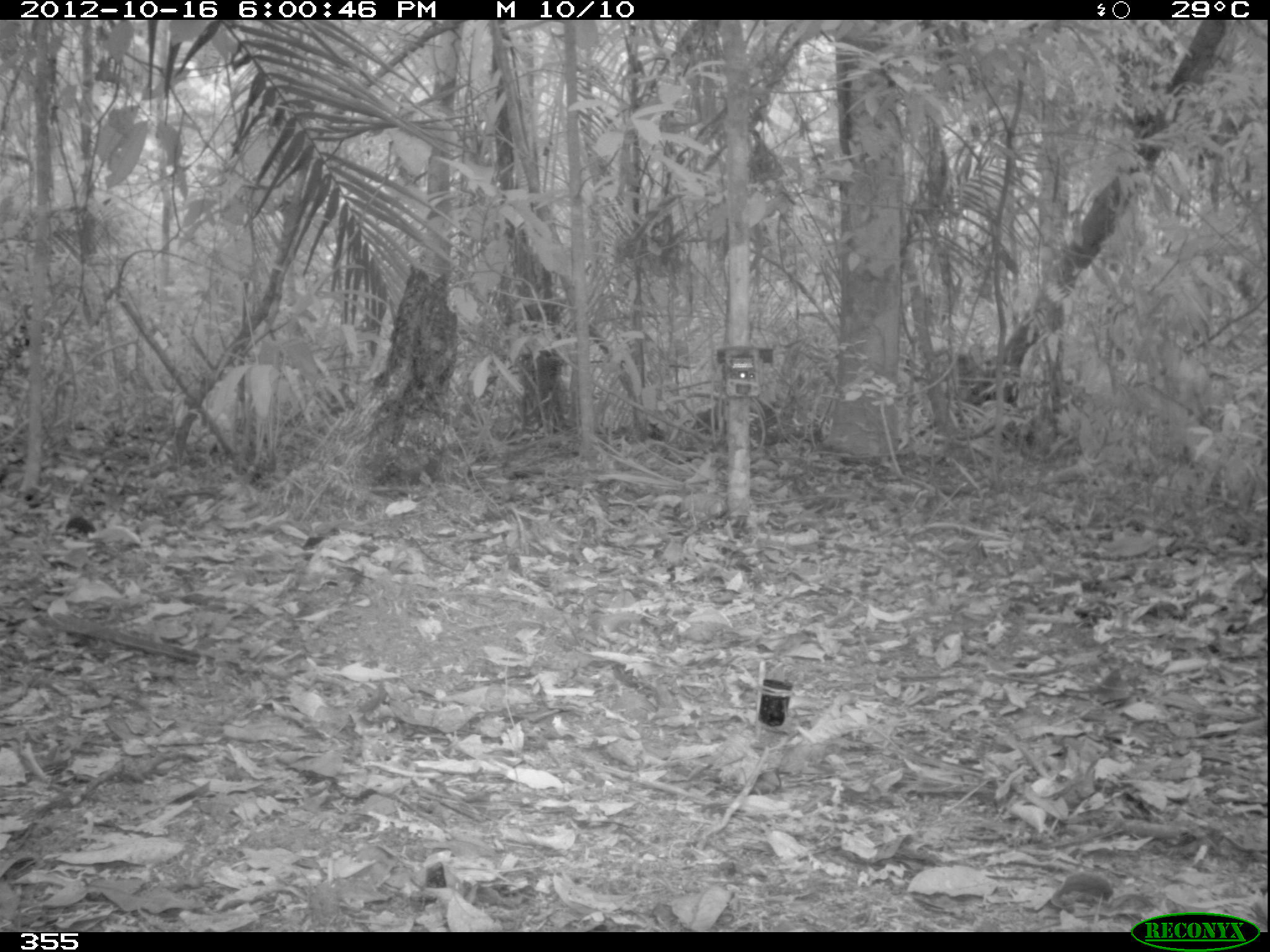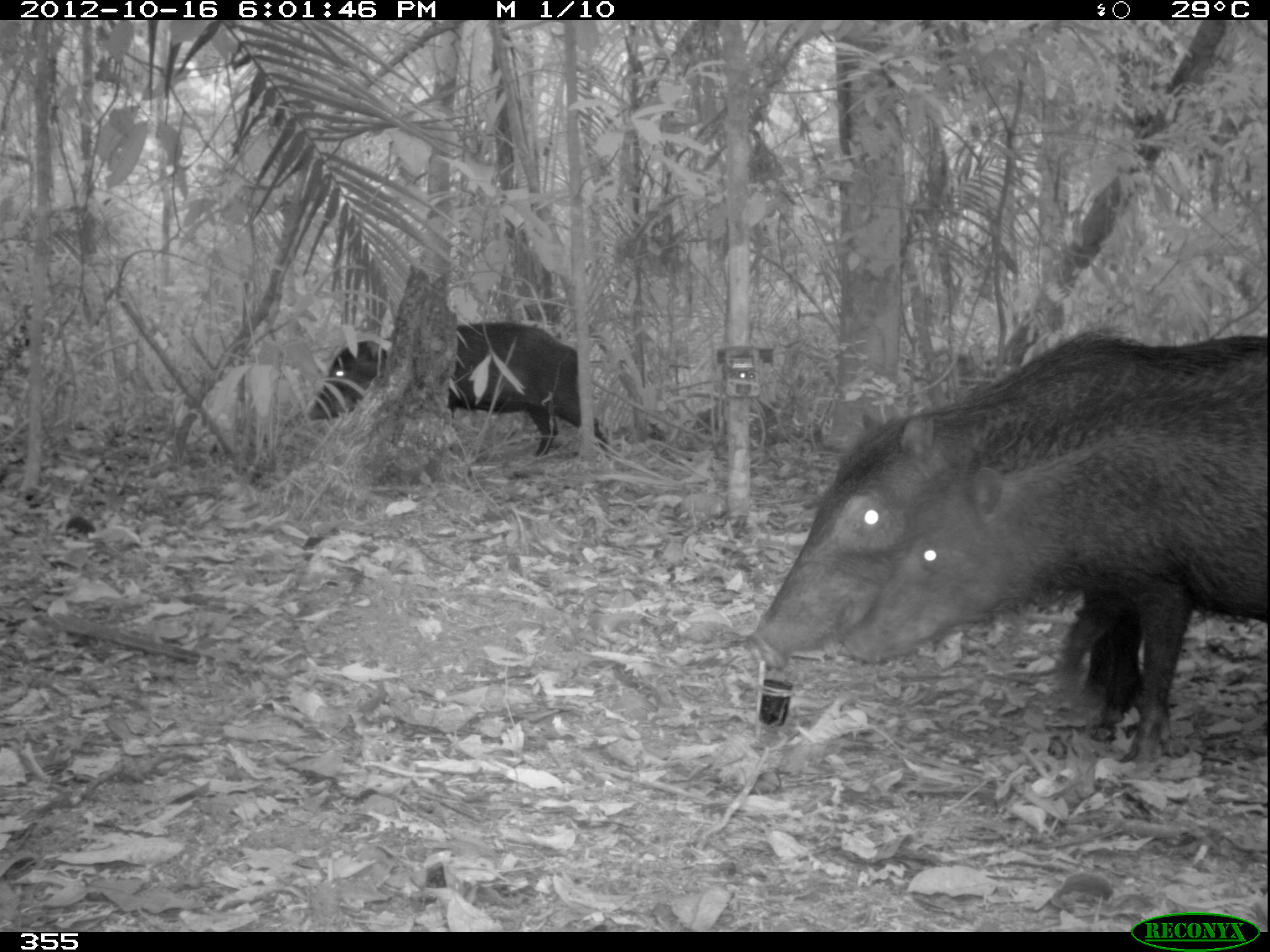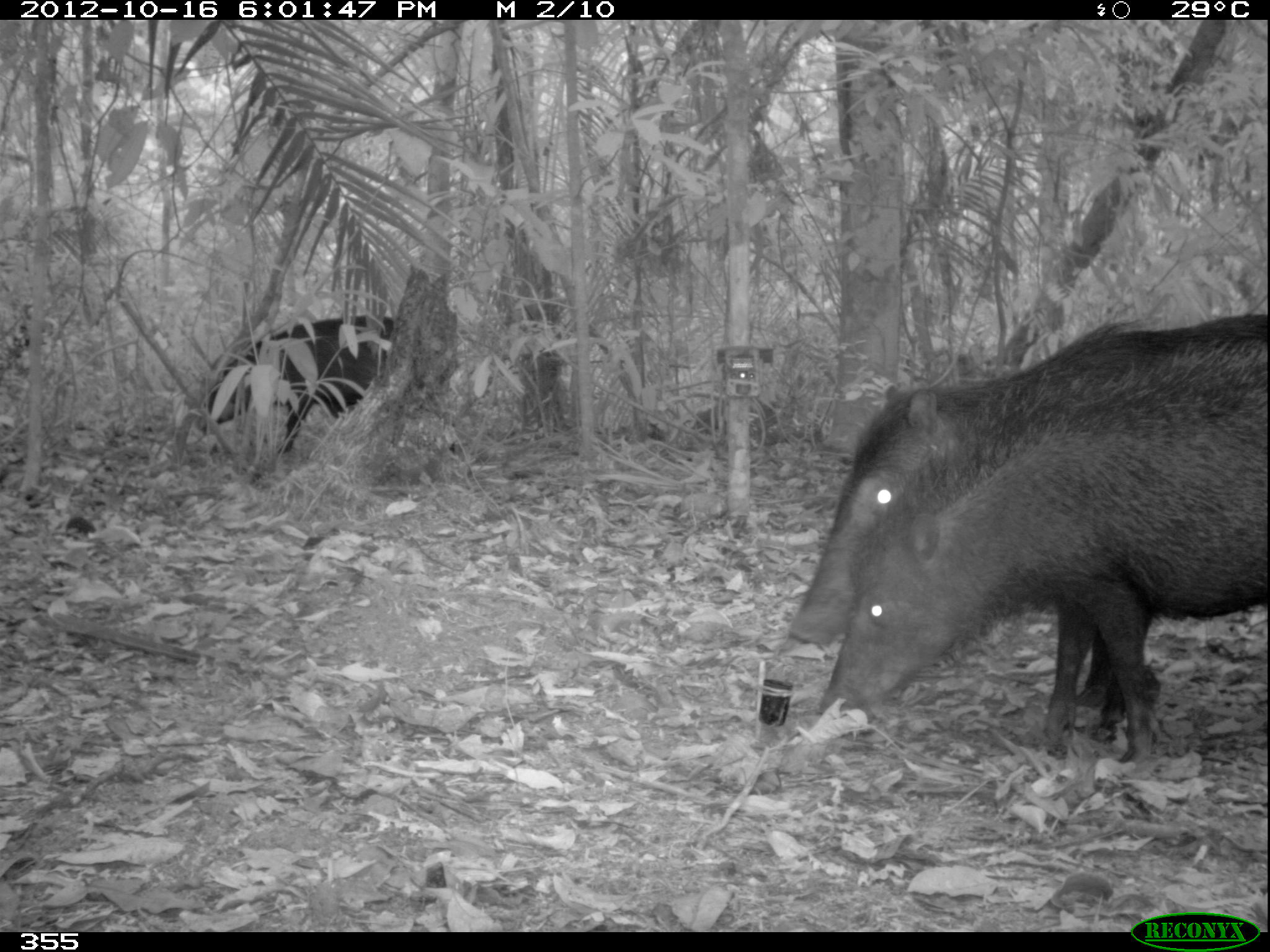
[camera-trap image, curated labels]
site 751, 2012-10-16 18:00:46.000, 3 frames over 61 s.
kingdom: Animalia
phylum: Chordata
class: Mammalia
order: Artiodactyla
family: Tayassuidae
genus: Tayassu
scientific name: Tayassu pecari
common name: white-lipped peccary